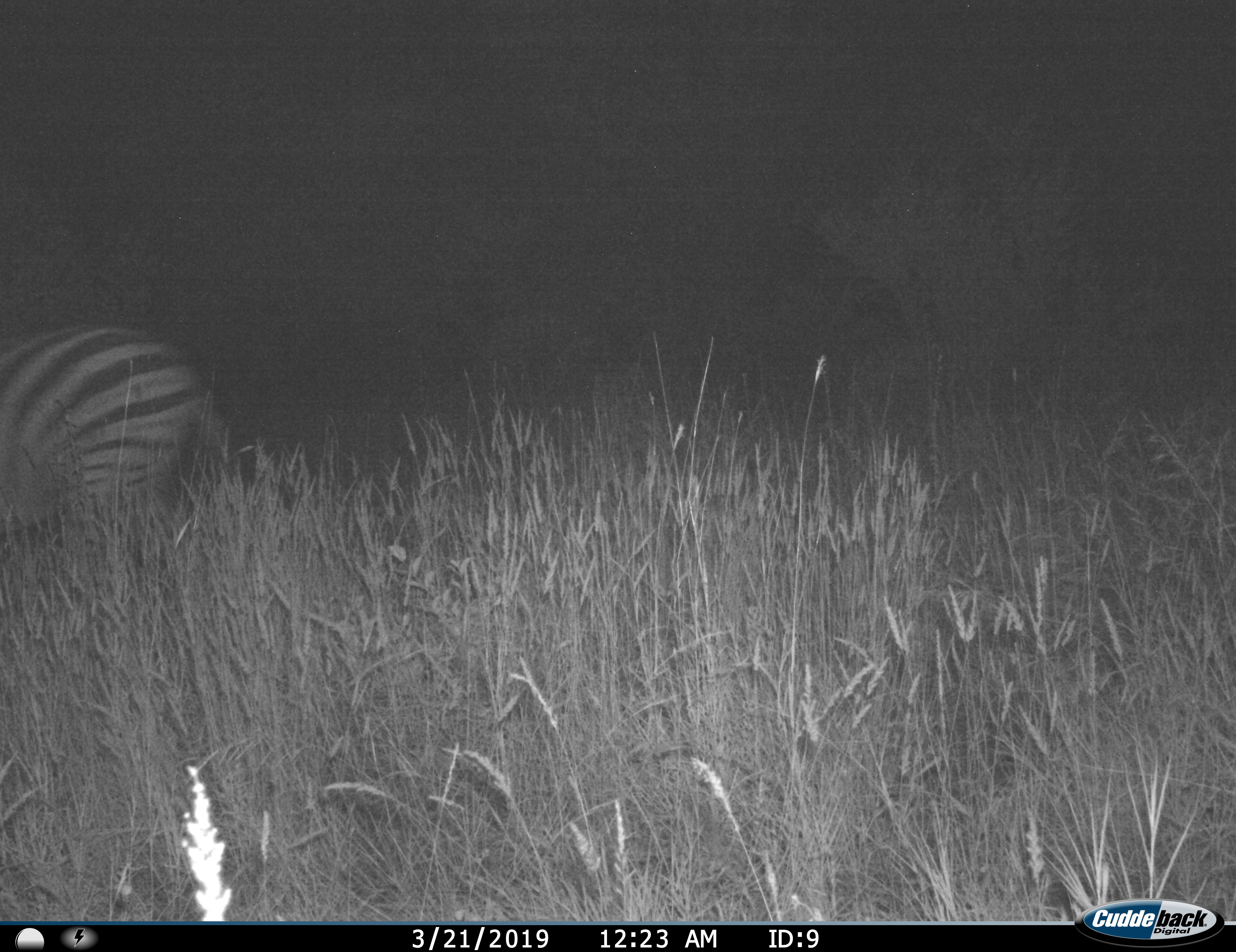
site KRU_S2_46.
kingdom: Animalia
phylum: Chordata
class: Mammalia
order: Perissodactyla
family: Equidae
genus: Equus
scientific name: Equus quagga burchellii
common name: burchell's zebra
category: zebraburchells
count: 1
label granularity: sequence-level